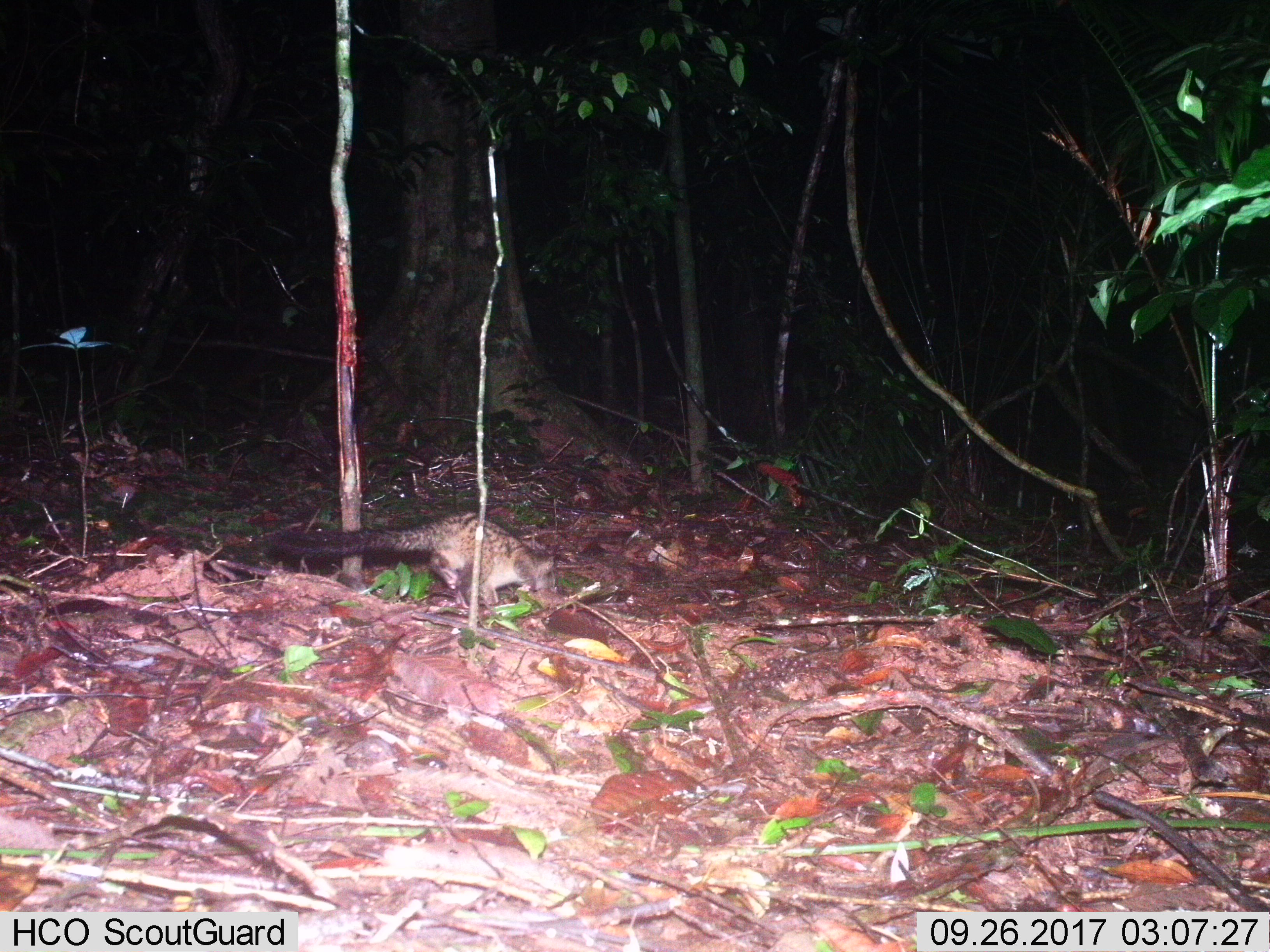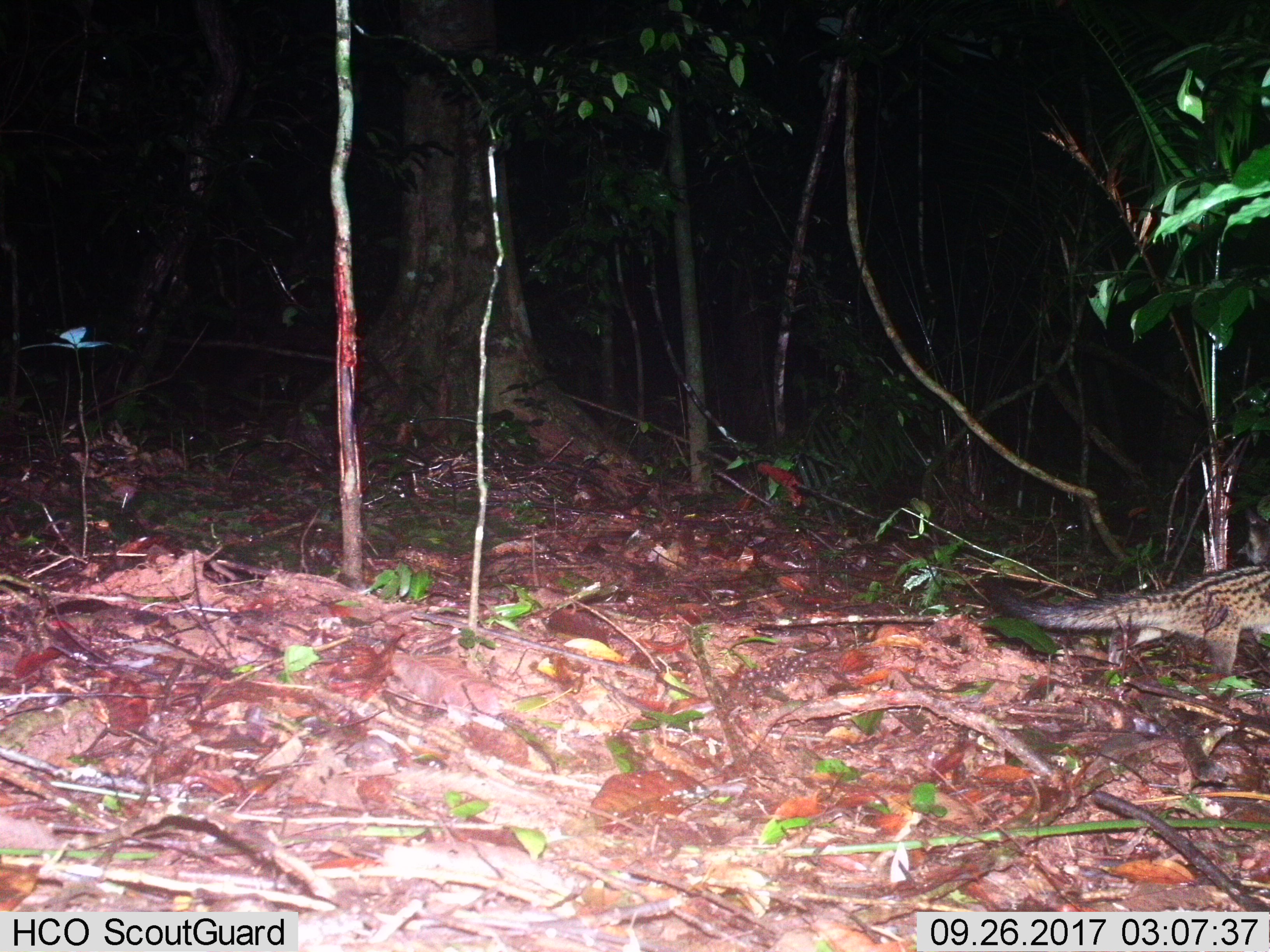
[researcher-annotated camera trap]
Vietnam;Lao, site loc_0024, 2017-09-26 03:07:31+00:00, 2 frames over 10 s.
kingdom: Animalia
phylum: Chordata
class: Mammalia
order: Carnivora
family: Viverridae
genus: Paradoxurus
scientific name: Paradoxurus hermaphroditus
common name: common palm civet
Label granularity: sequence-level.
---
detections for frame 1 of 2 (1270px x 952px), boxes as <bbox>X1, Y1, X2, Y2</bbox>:
common palm civet: <bbox>269, 509, 555, 608</bbox>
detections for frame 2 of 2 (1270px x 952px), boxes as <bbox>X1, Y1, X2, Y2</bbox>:
common palm civet: <bbox>976, 505, 1270, 677</bbox>